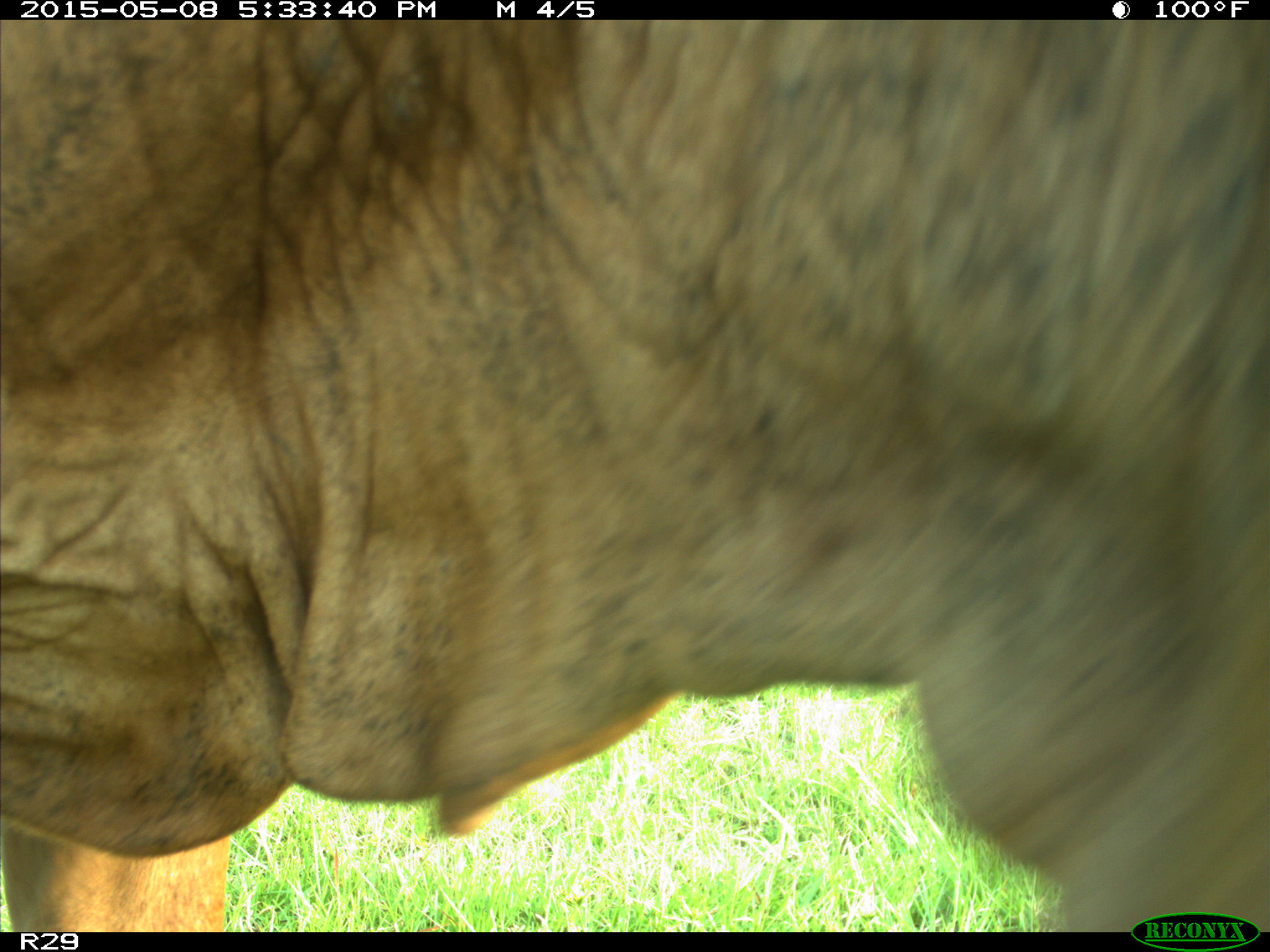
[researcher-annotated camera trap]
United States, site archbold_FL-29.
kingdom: Animalia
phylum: Chordata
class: Mammalia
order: Artiodactyla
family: Bovidae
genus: Bos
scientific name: Bos taurus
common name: domestic cow